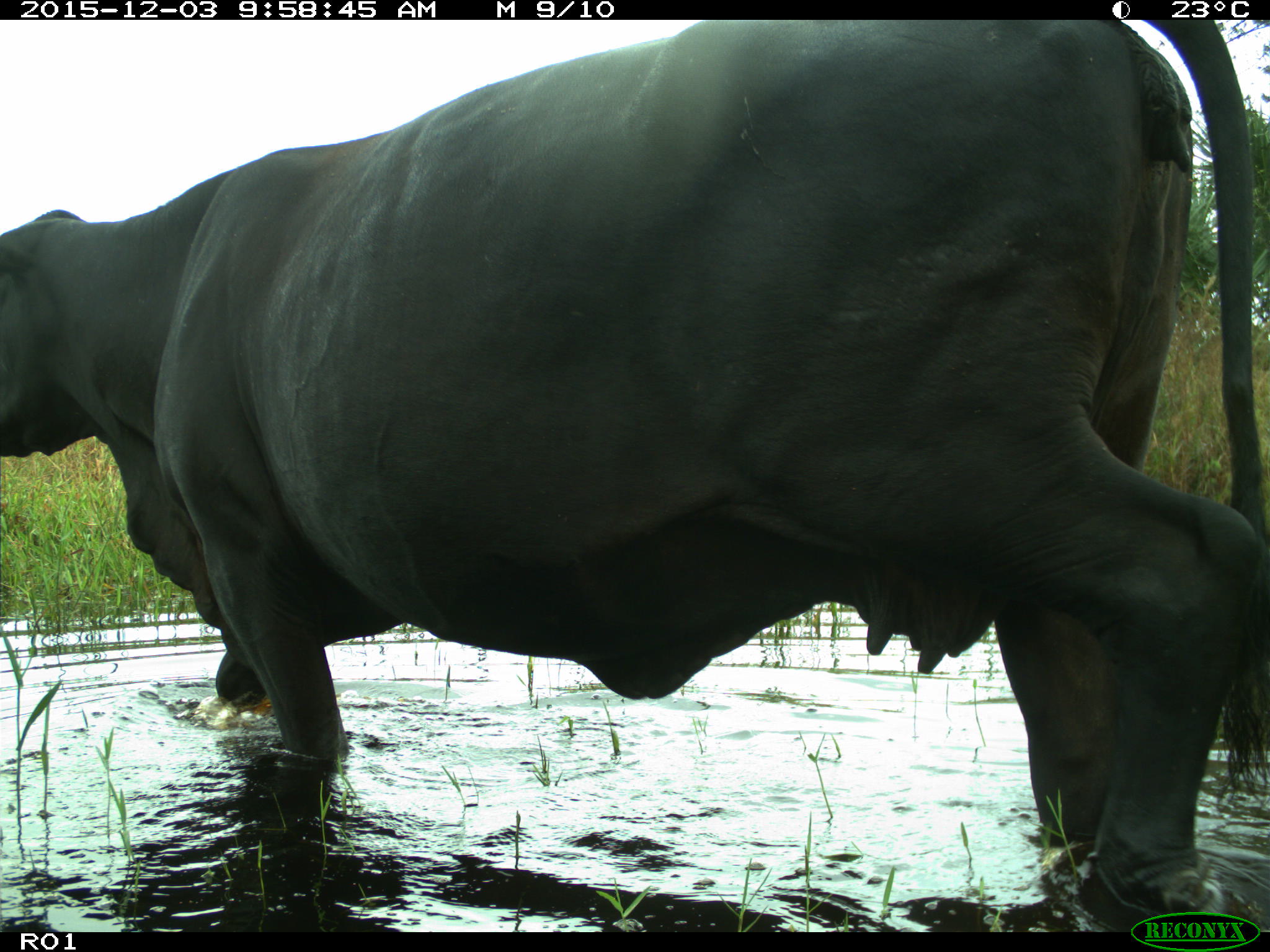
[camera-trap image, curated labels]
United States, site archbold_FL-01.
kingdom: Animalia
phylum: Chordata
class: Mammalia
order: Artiodactyla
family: Bovidae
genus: Bos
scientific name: Bos taurus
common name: domestic cow